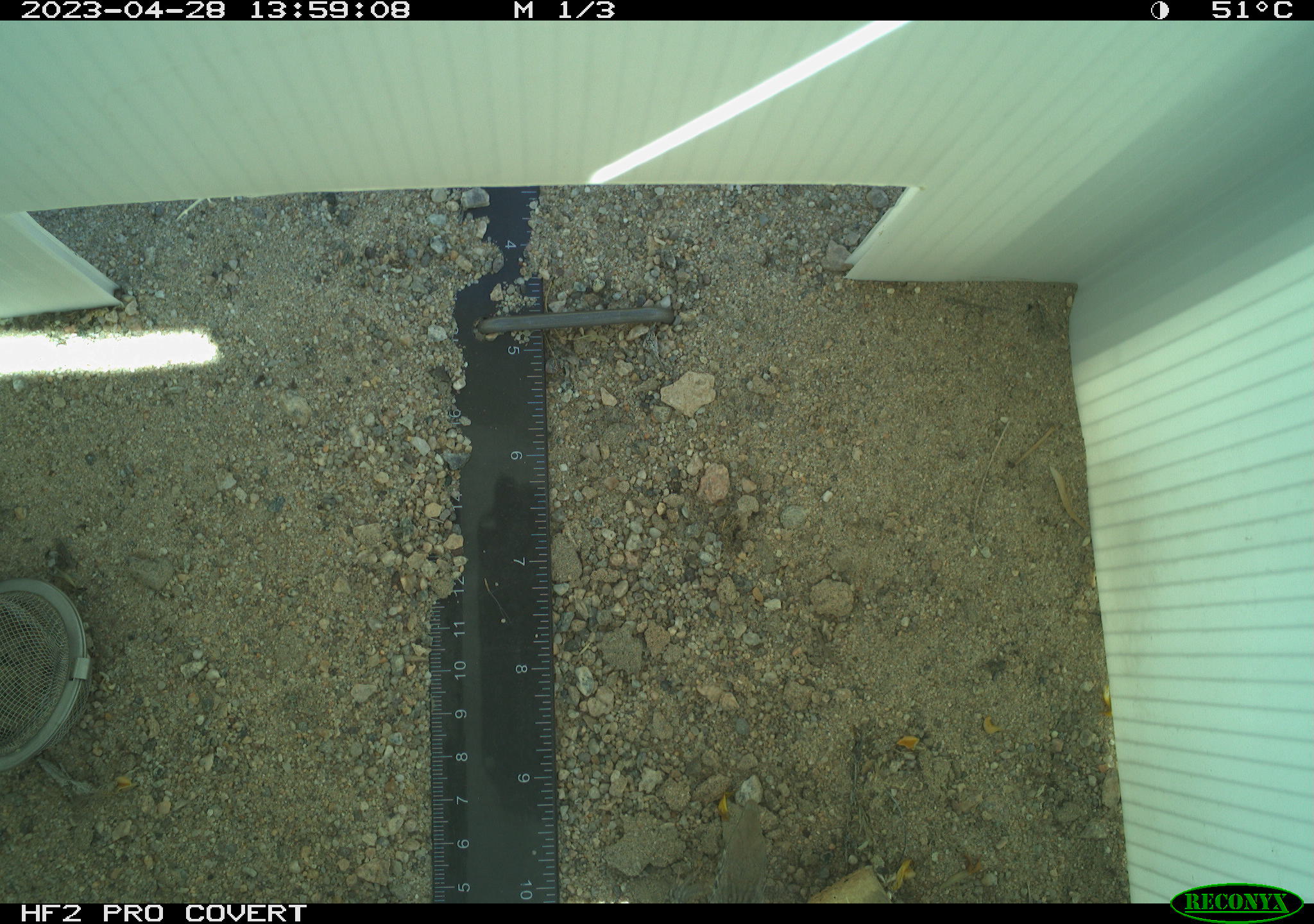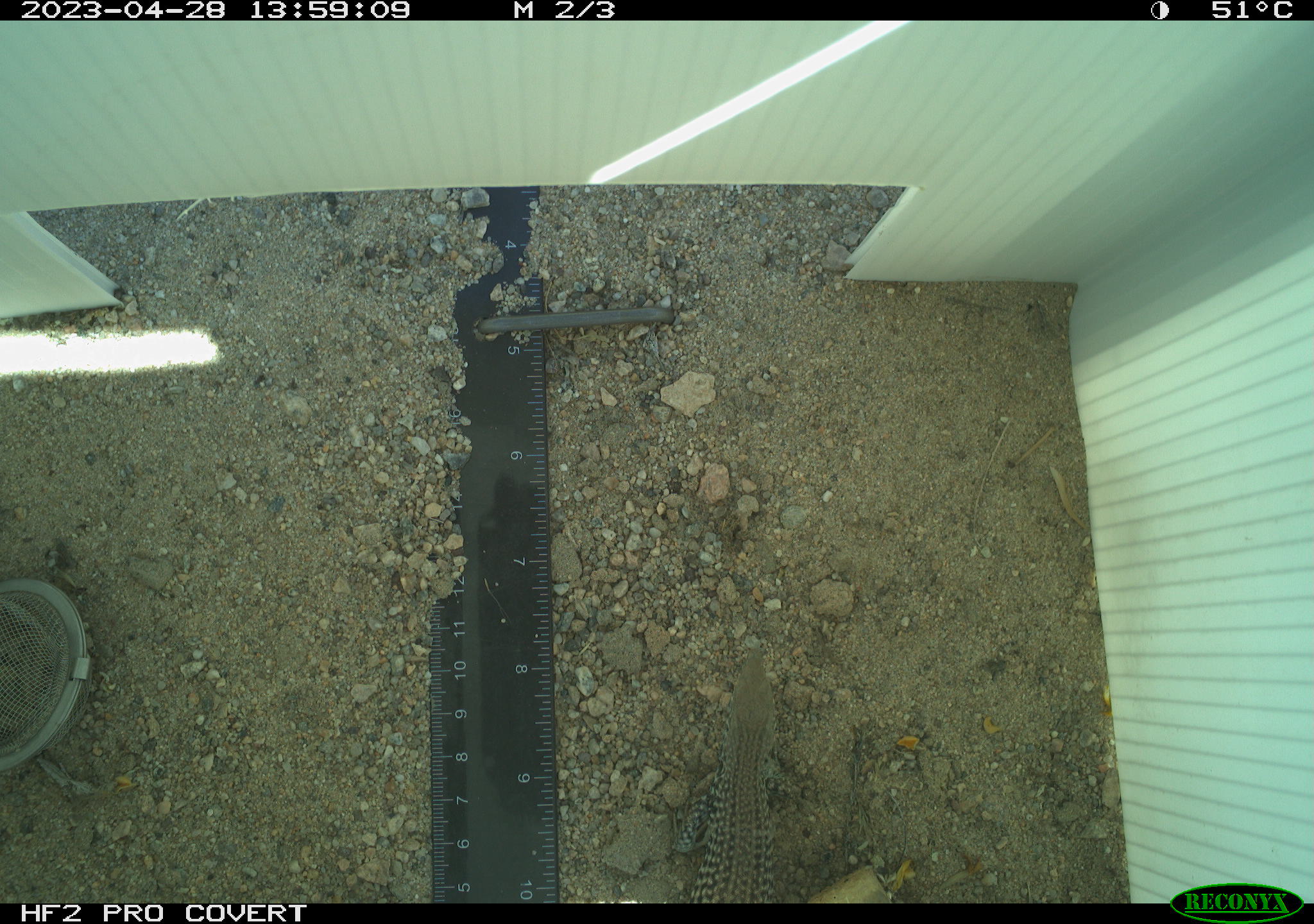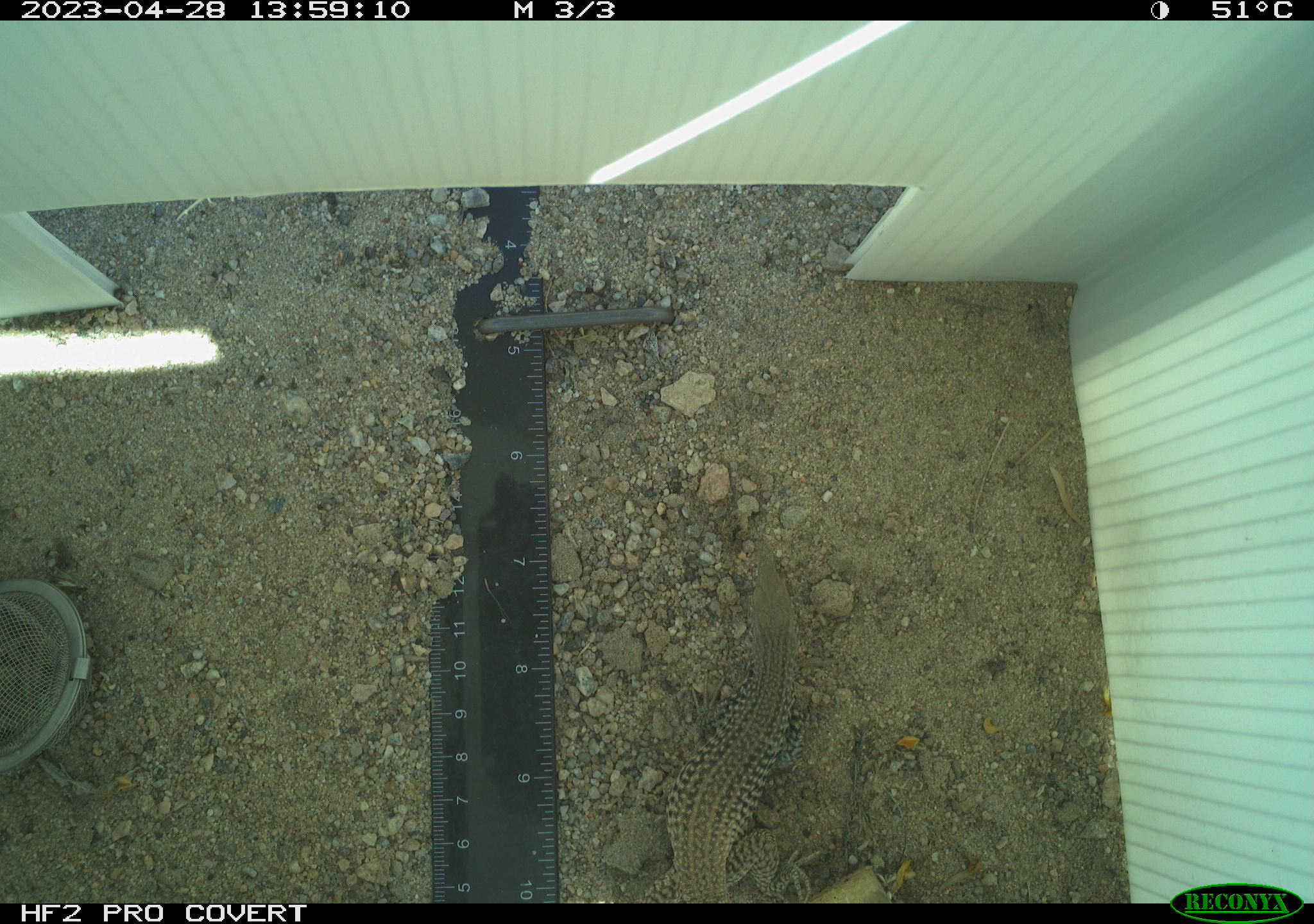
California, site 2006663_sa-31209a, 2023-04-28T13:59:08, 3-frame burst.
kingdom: Animalia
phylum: Chordata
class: Reptilia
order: Squamata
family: Teiidae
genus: Aspidoscelis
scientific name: Aspidoscelis tigris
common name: western whiptail